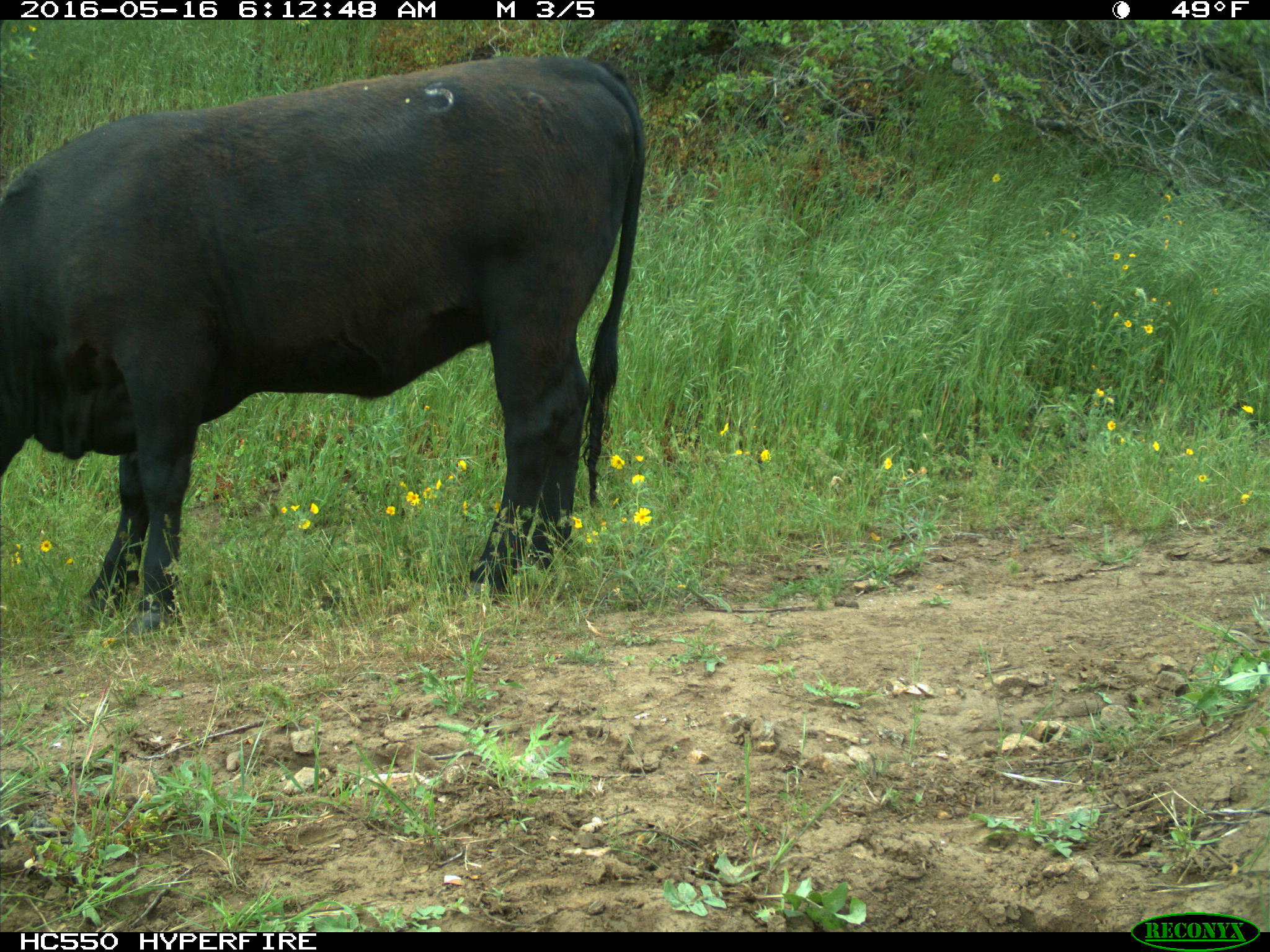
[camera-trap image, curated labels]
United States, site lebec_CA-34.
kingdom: Animalia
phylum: Chordata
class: Mammalia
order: Artiodactyla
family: Bovidae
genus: Bos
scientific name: Bos taurus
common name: domestic cow